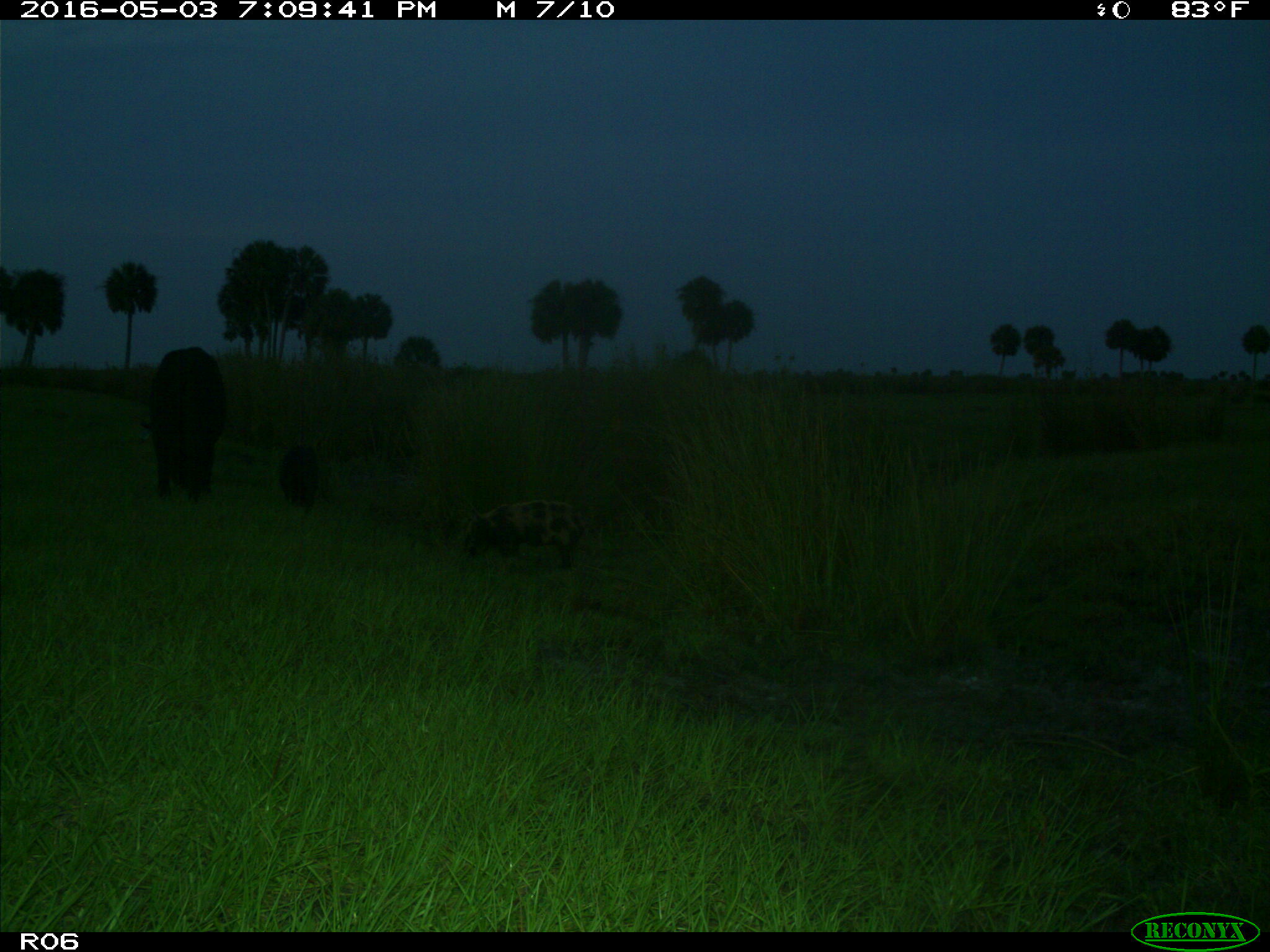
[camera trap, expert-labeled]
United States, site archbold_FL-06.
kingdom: Animalia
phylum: Chordata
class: Mammalia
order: Artiodactyla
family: Suidae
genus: Sus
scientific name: Sus scrofa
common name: wild boar